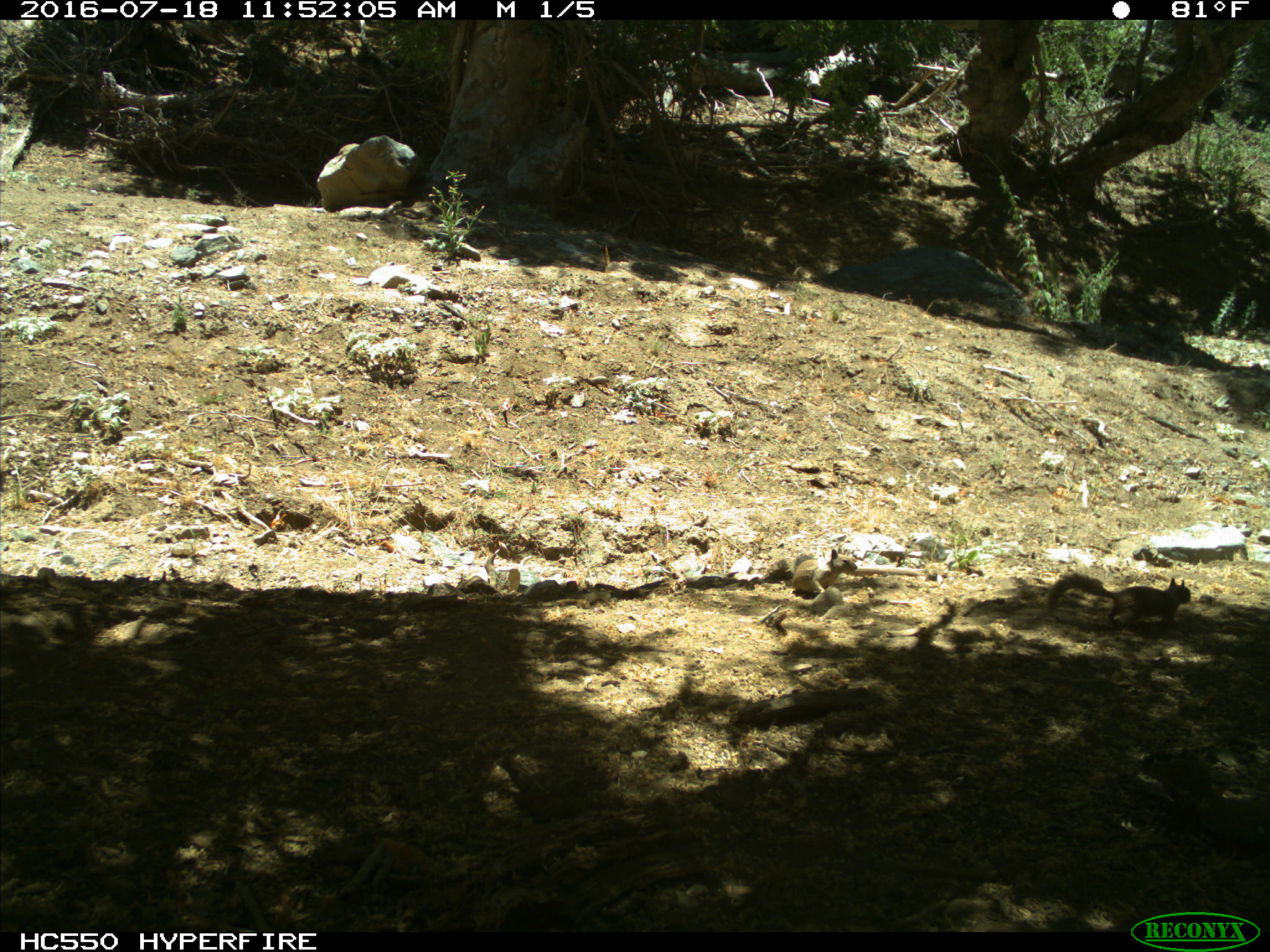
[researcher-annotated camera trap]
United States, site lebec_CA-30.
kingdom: Animalia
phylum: Chordata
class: Mammalia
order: Rodentia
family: Sciuridae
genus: Otospermophilus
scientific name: Otospermophilus beecheyi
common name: california ground squirrel